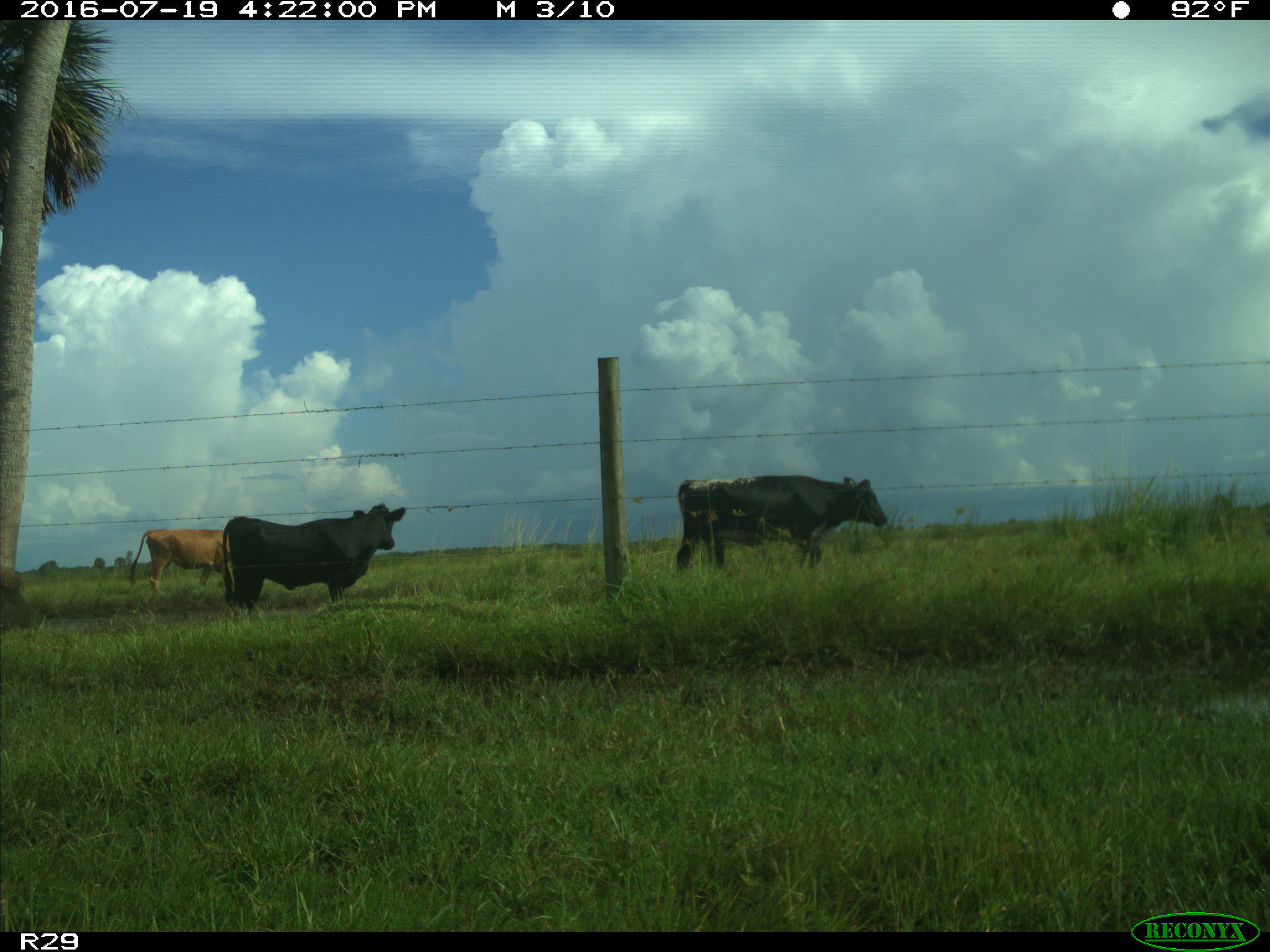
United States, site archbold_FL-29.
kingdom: Animalia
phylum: Chordata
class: Mammalia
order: Artiodactyla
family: Bovidae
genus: Bos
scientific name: Bos taurus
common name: domestic cow